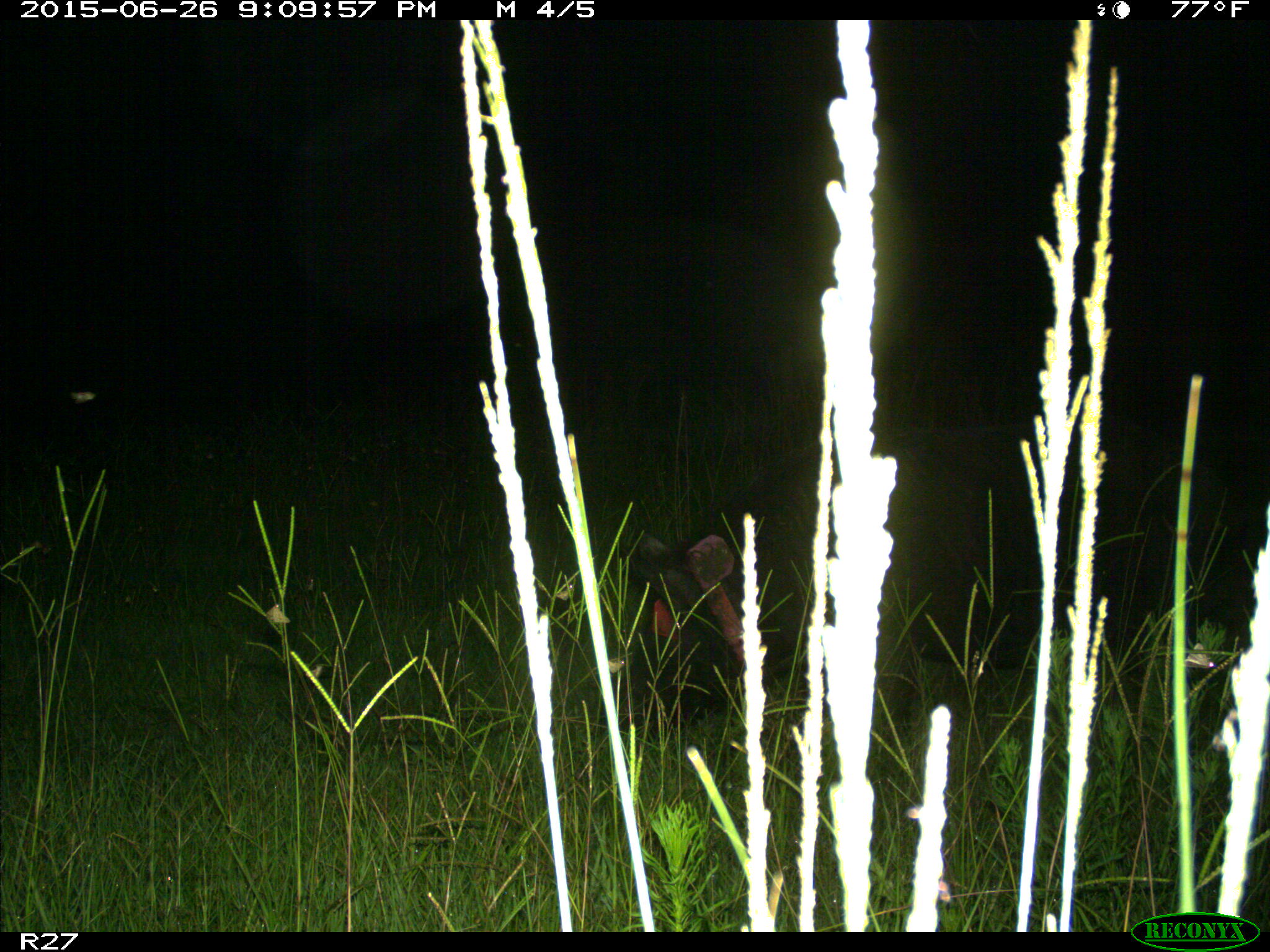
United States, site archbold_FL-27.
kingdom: Animalia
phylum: Chordata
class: Mammalia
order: Artiodactyla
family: Suidae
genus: Sus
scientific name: Sus scrofa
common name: wild boar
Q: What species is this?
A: Sus scrofa (wild boar).